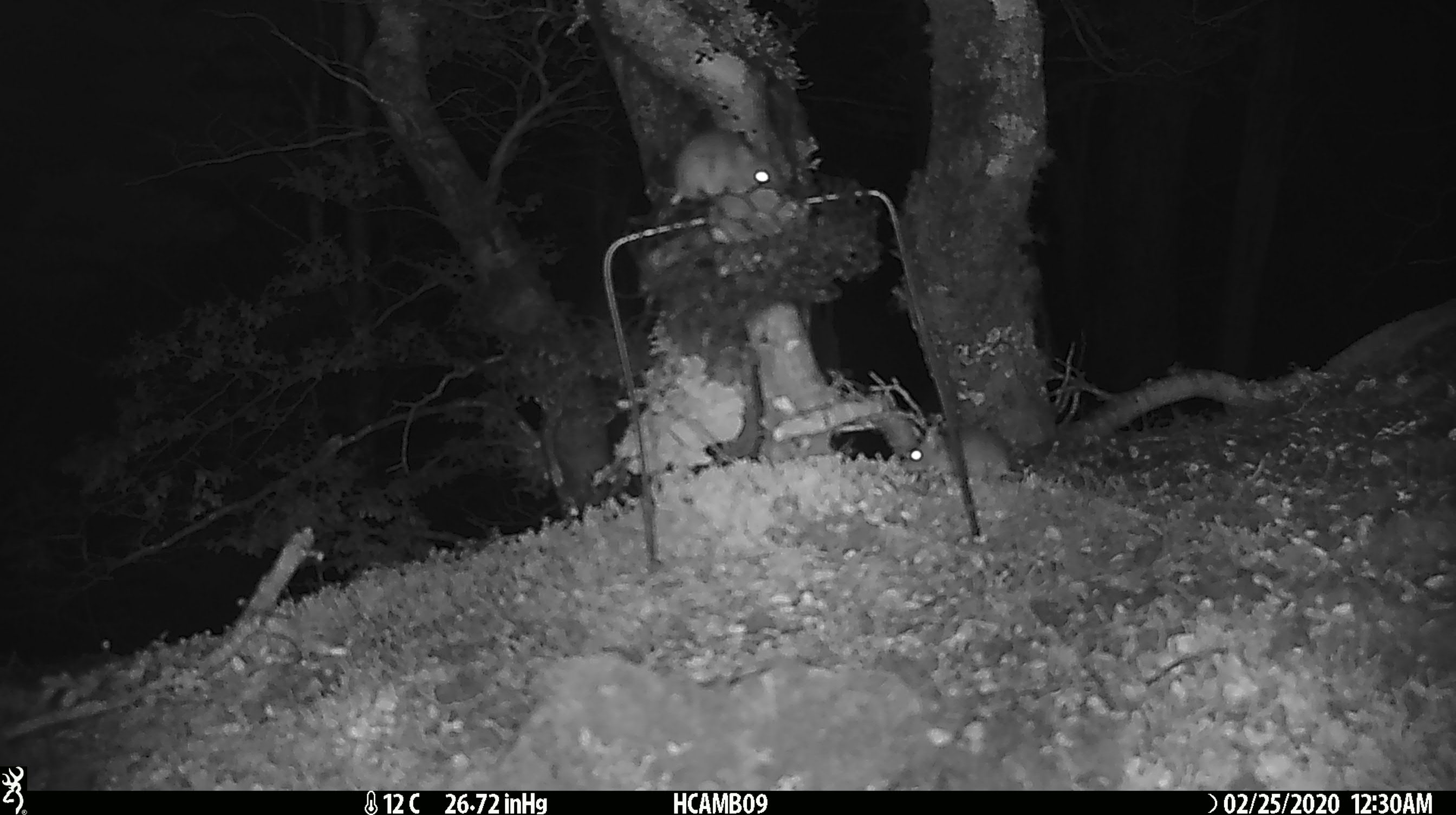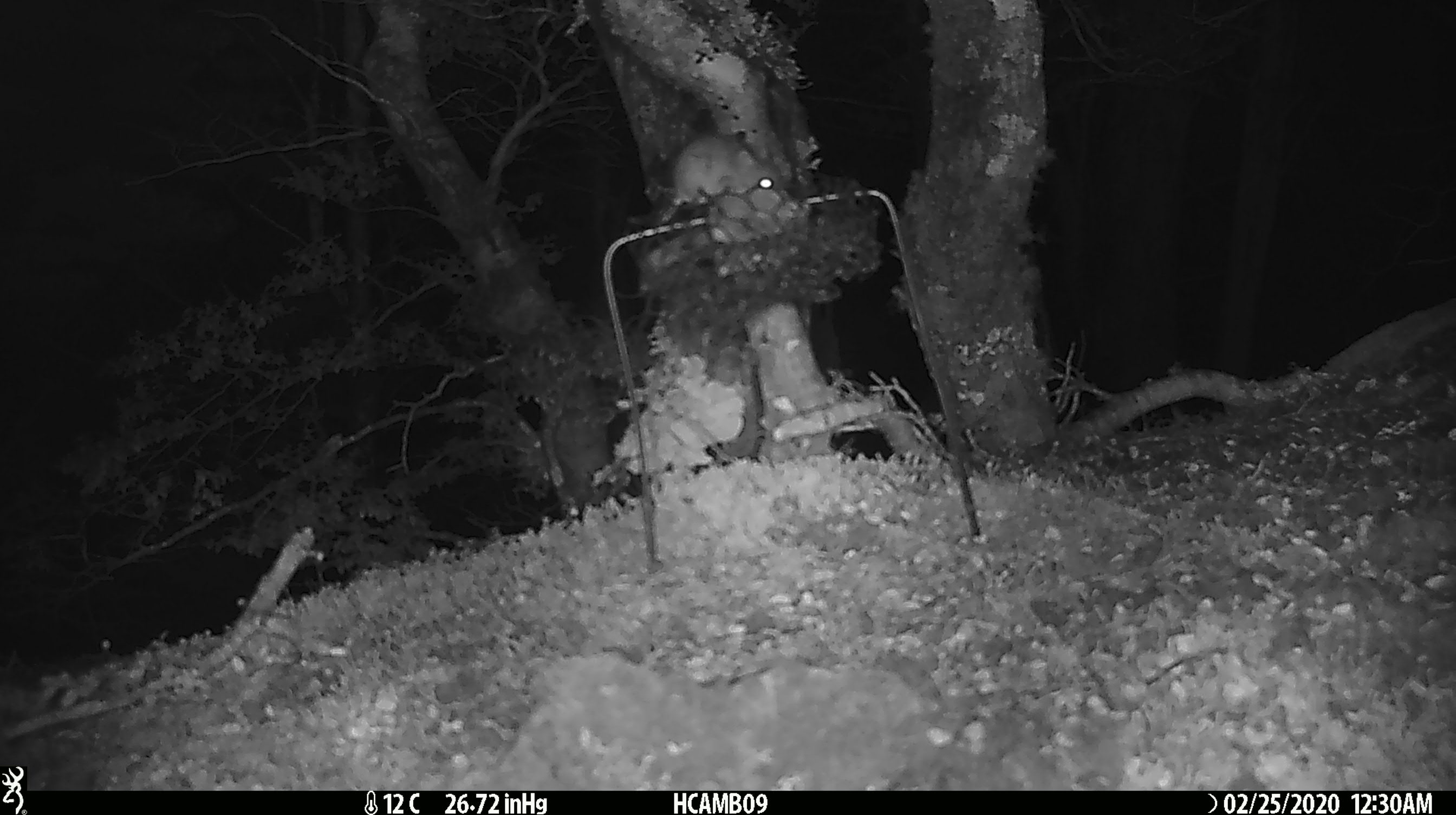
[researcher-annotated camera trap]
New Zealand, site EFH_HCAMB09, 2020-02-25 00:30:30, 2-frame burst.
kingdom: Animalia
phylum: Chordata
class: Mammalia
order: Rodentia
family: Muridae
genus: Mus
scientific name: Mus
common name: mouse